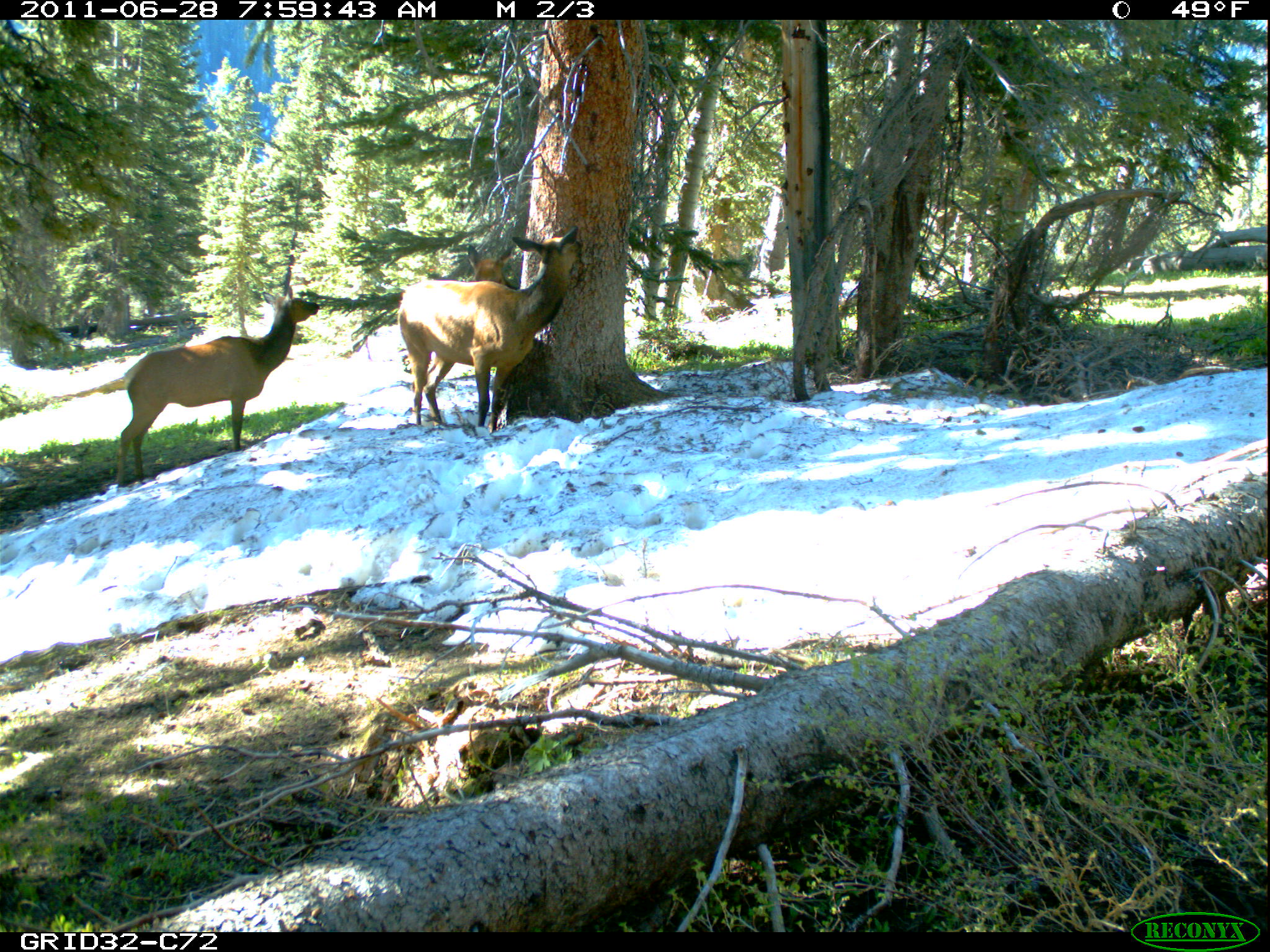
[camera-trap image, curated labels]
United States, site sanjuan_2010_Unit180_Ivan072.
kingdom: Animalia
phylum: Chordata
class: Mammalia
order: Artiodactyla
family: Cervidae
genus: Cervus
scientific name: Cervus elaphus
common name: red deer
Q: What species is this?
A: Cervus elaphus (red deer).